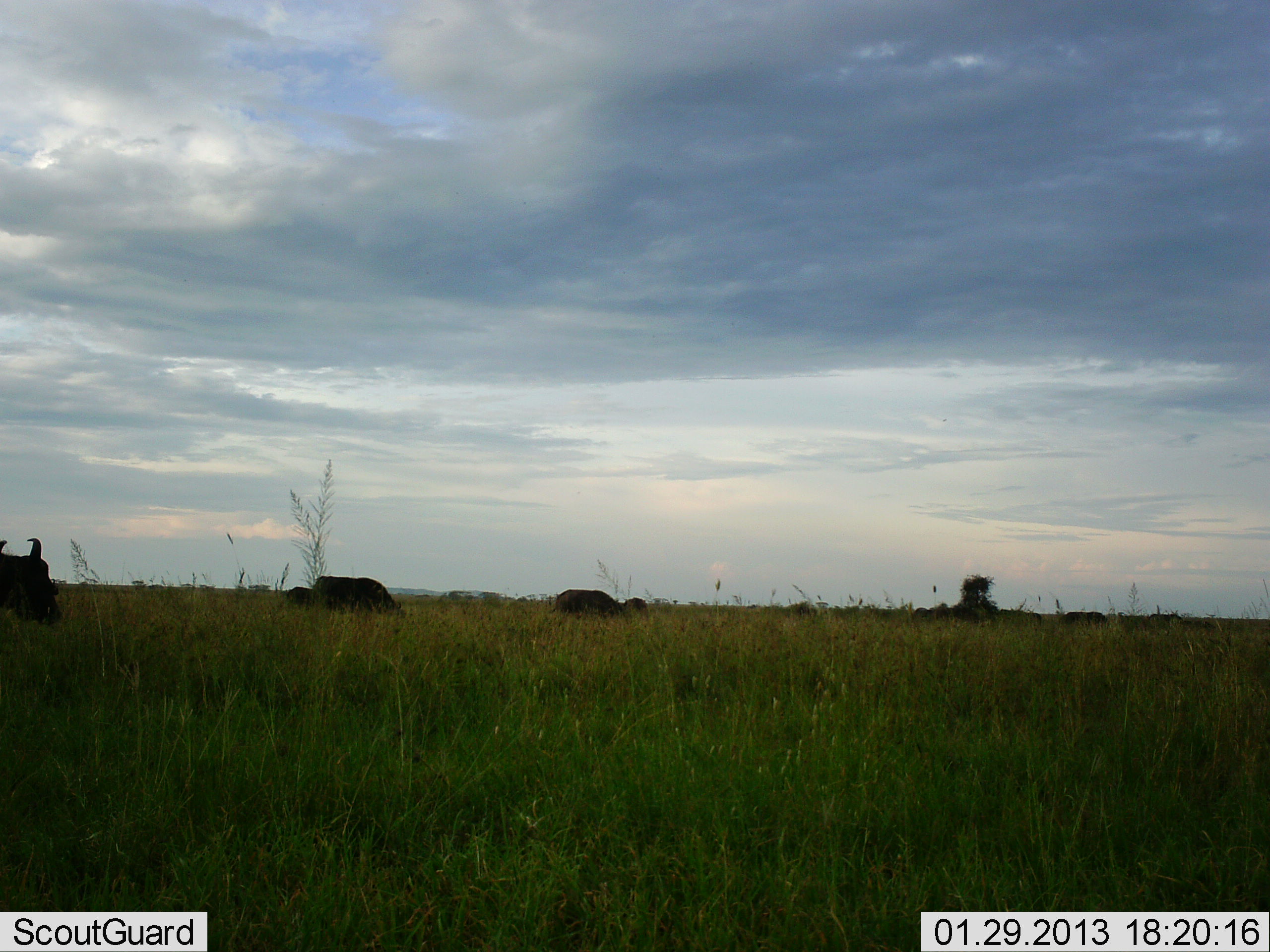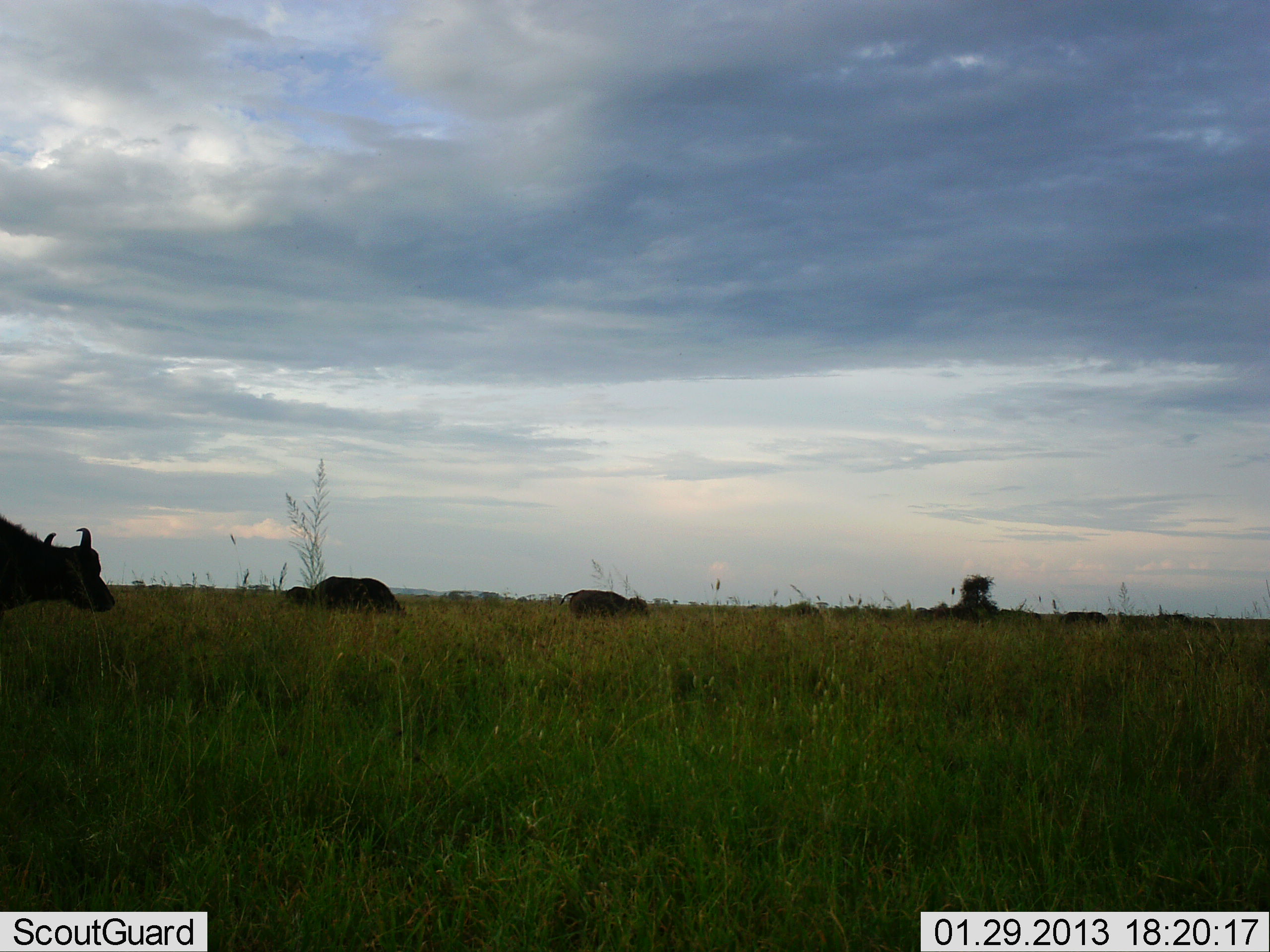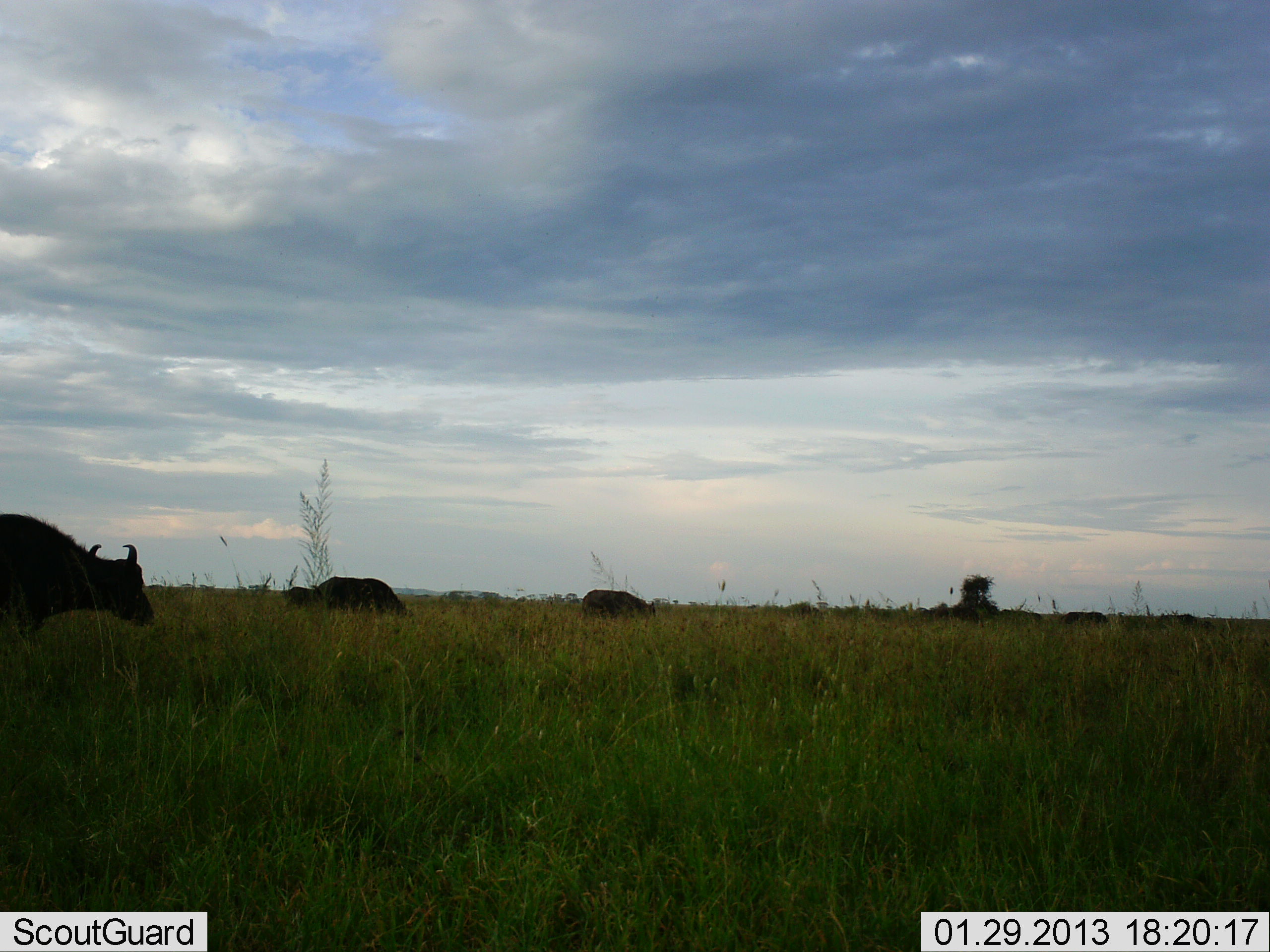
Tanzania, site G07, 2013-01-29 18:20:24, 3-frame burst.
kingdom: Animalia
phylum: Chordata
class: Mammalia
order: Artiodactyla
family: Bovidae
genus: Syncerus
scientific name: Syncerus caffer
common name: cape buffalo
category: buffalo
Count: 5.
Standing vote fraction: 31%.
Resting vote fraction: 0%.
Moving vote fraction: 69%.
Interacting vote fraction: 0%.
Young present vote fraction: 0%.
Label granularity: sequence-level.